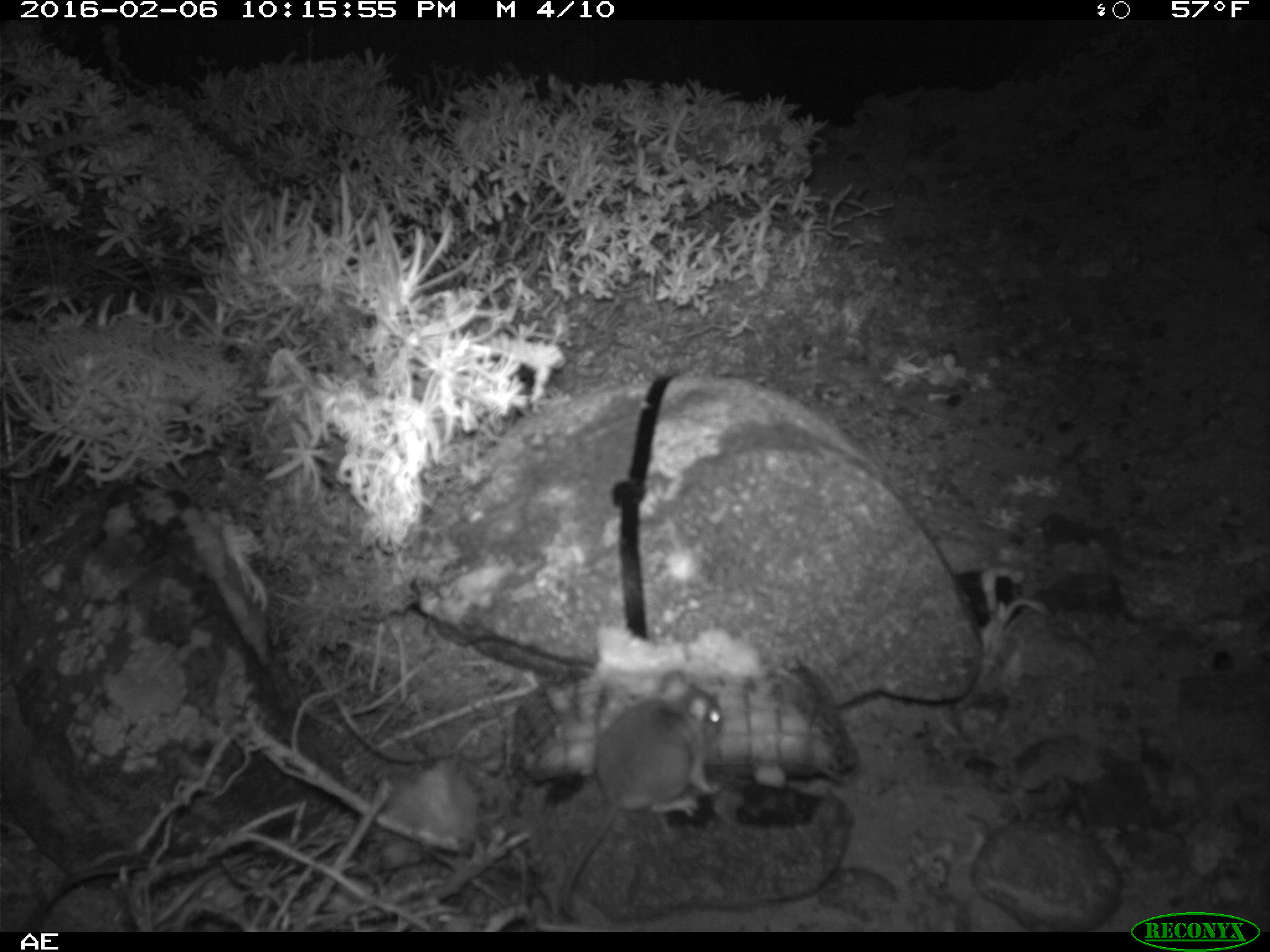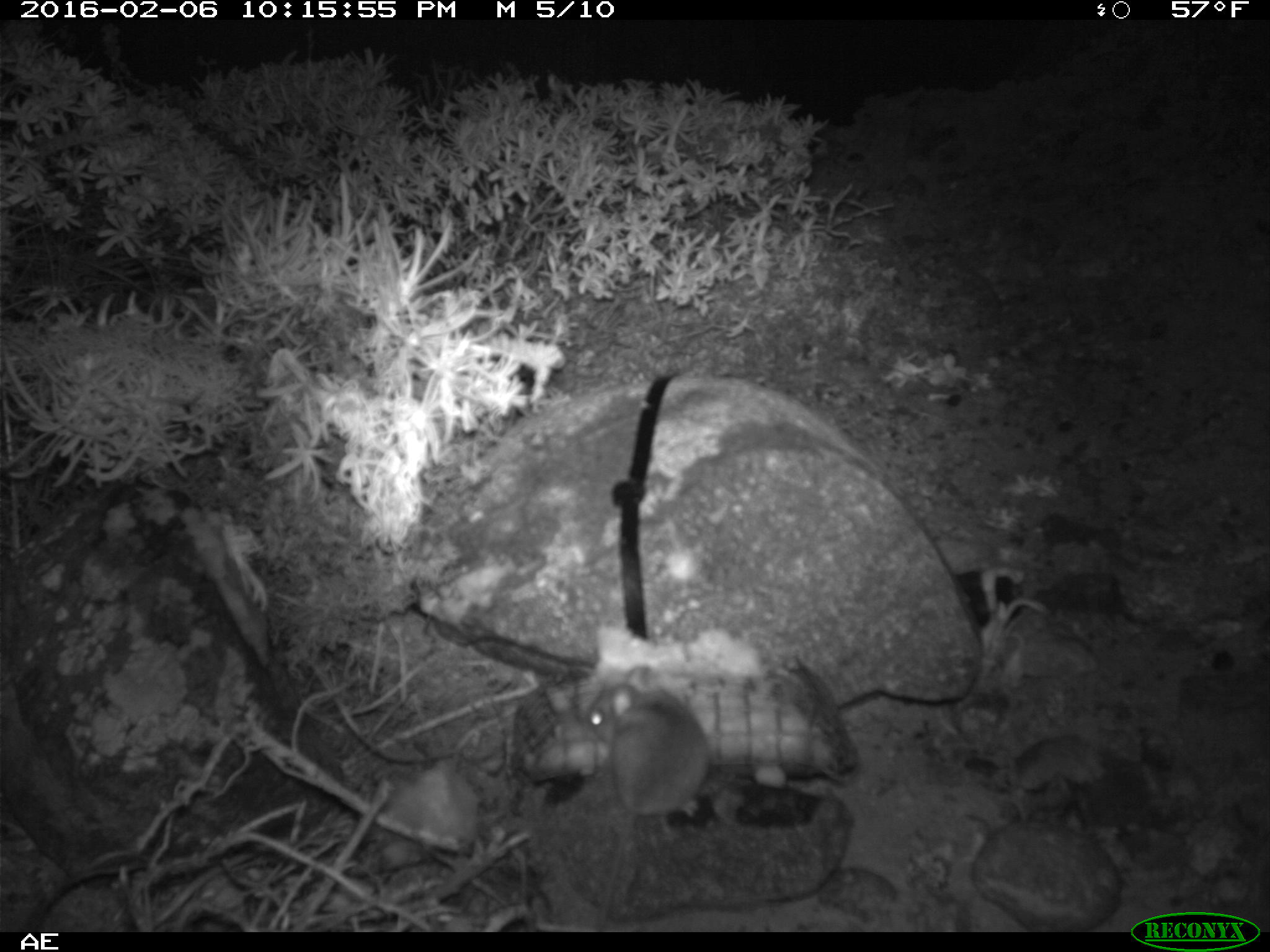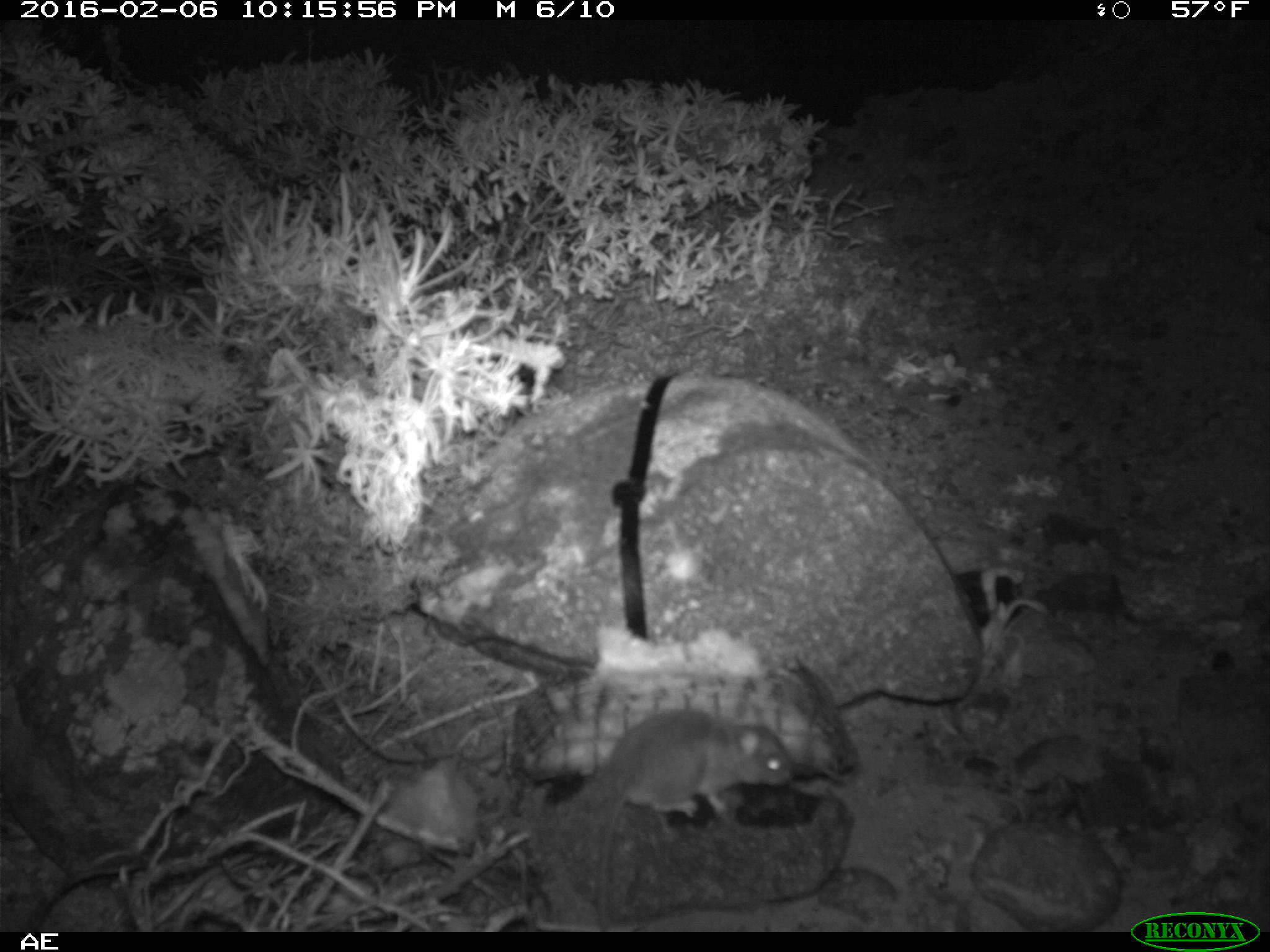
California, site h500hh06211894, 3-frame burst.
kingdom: Animalia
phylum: Chordata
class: Mammalia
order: Rodentia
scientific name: Rodentia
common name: rodent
Rodent (Rodentia).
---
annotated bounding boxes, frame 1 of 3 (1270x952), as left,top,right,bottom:
rodent: 556,670,721,920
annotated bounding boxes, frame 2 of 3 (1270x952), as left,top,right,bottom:
rodent: 584,661,711,932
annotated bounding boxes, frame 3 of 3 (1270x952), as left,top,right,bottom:
rodent: 599,702,795,932